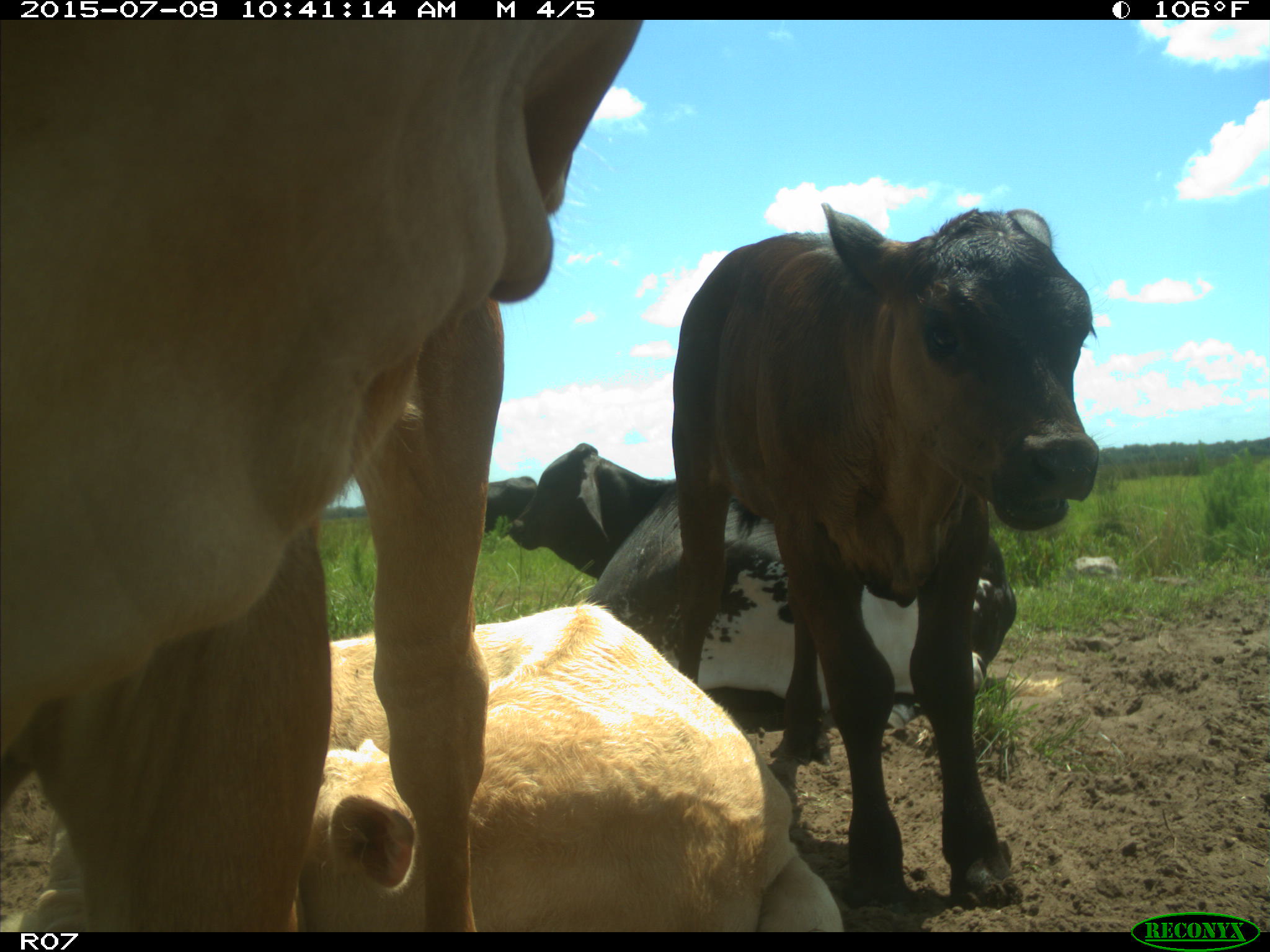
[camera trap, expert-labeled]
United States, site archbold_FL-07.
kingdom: Animalia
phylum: Chordata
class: Mammalia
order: Artiodactyla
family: Bovidae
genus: Bos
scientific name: Bos taurus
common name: domestic cow